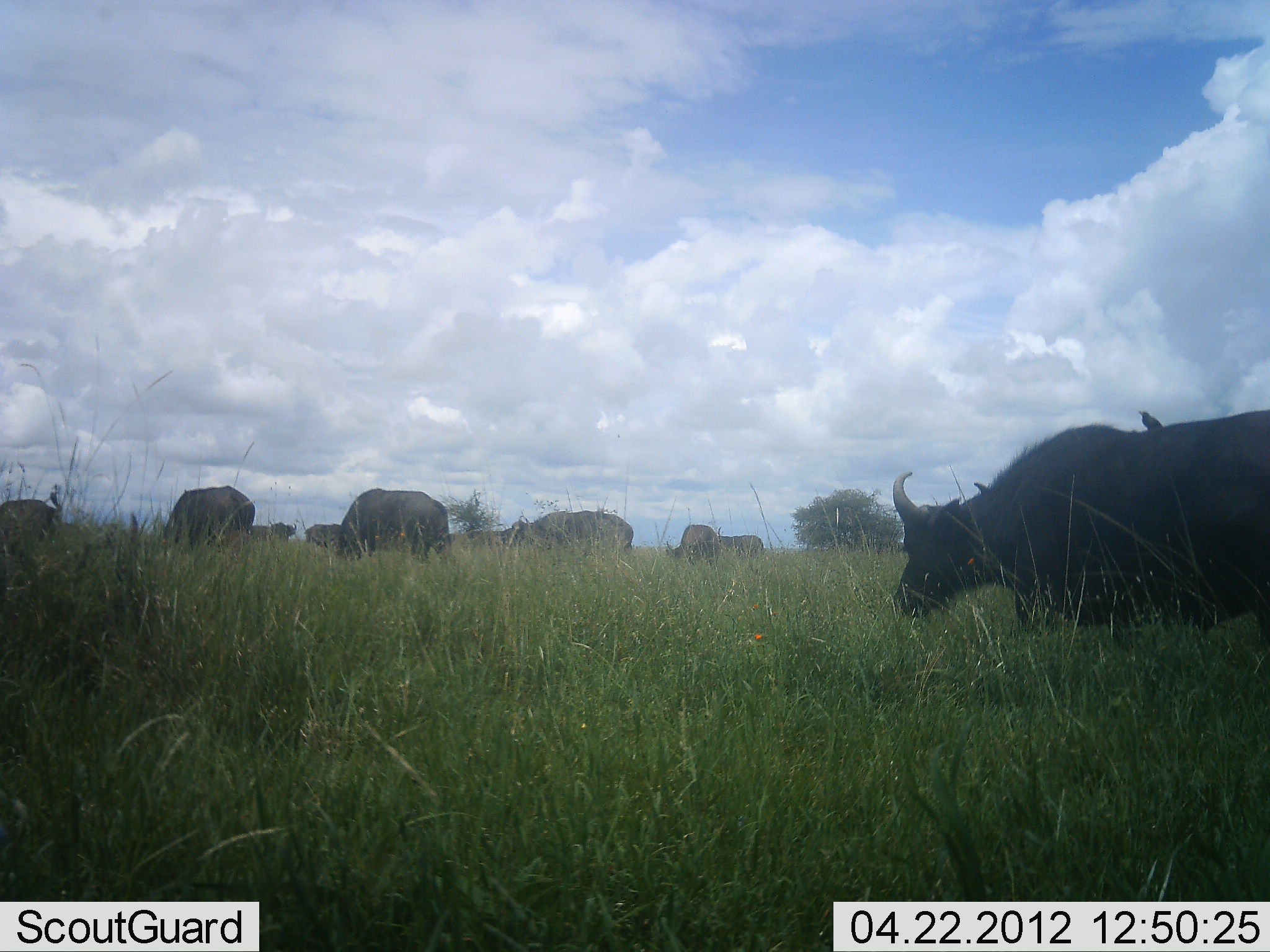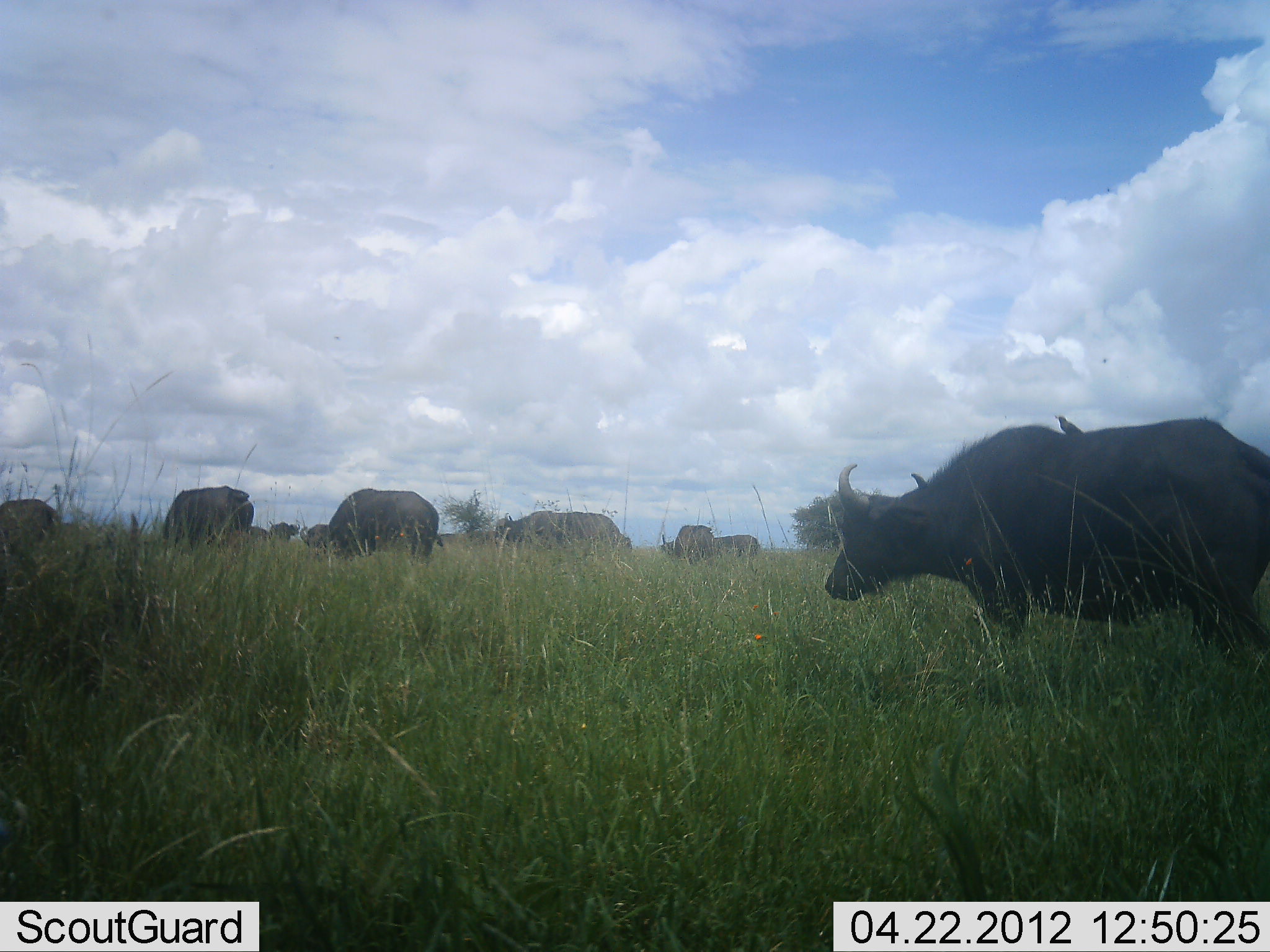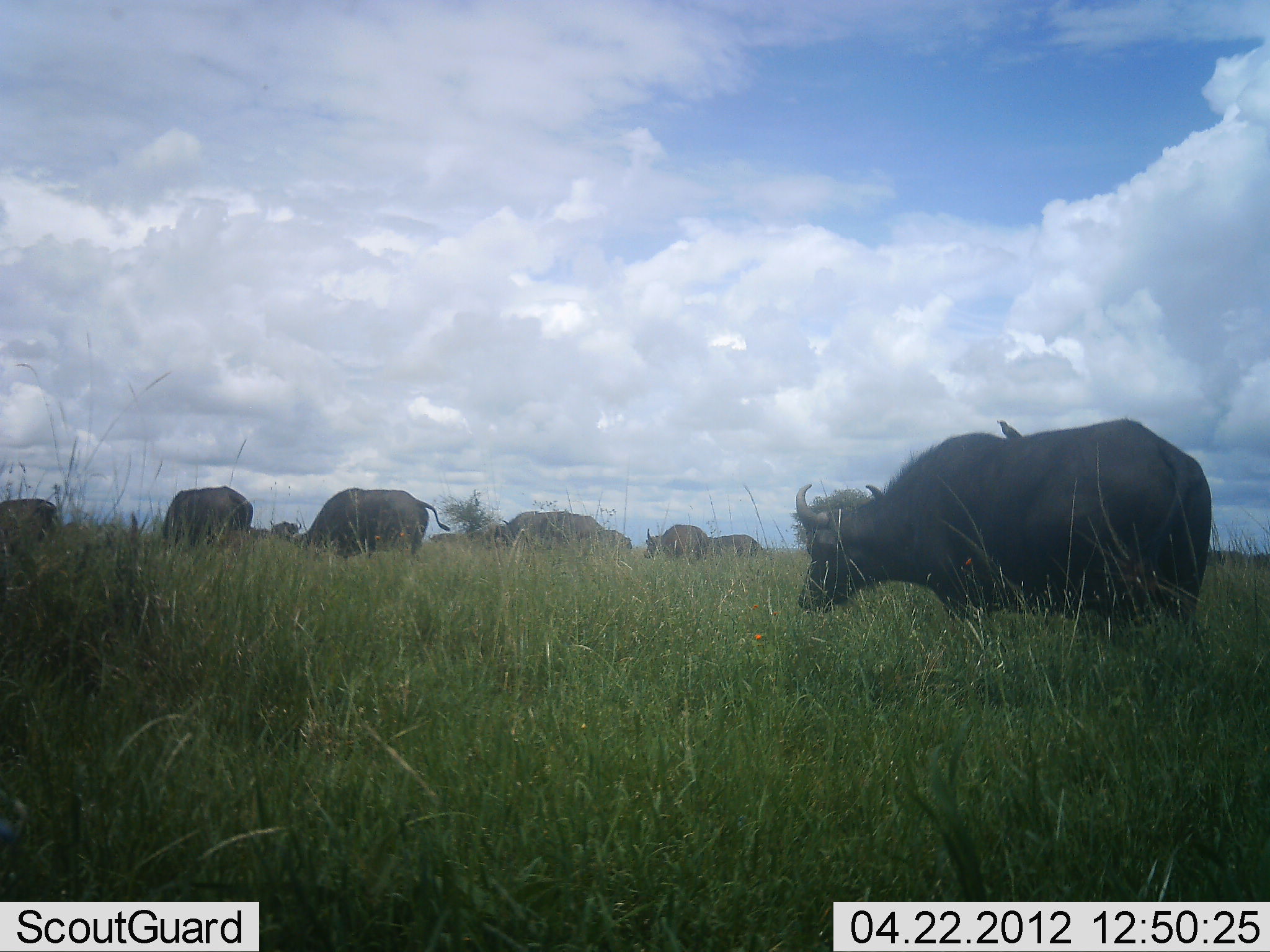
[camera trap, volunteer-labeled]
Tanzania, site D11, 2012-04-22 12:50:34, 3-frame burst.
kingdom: Animalia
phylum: Chordata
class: Mammalia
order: Artiodactyla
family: Bovidae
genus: Syncerus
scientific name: Syncerus caffer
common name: cape buffalo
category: buffalo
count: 10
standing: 46%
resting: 0%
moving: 83%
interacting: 0%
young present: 0%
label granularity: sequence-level